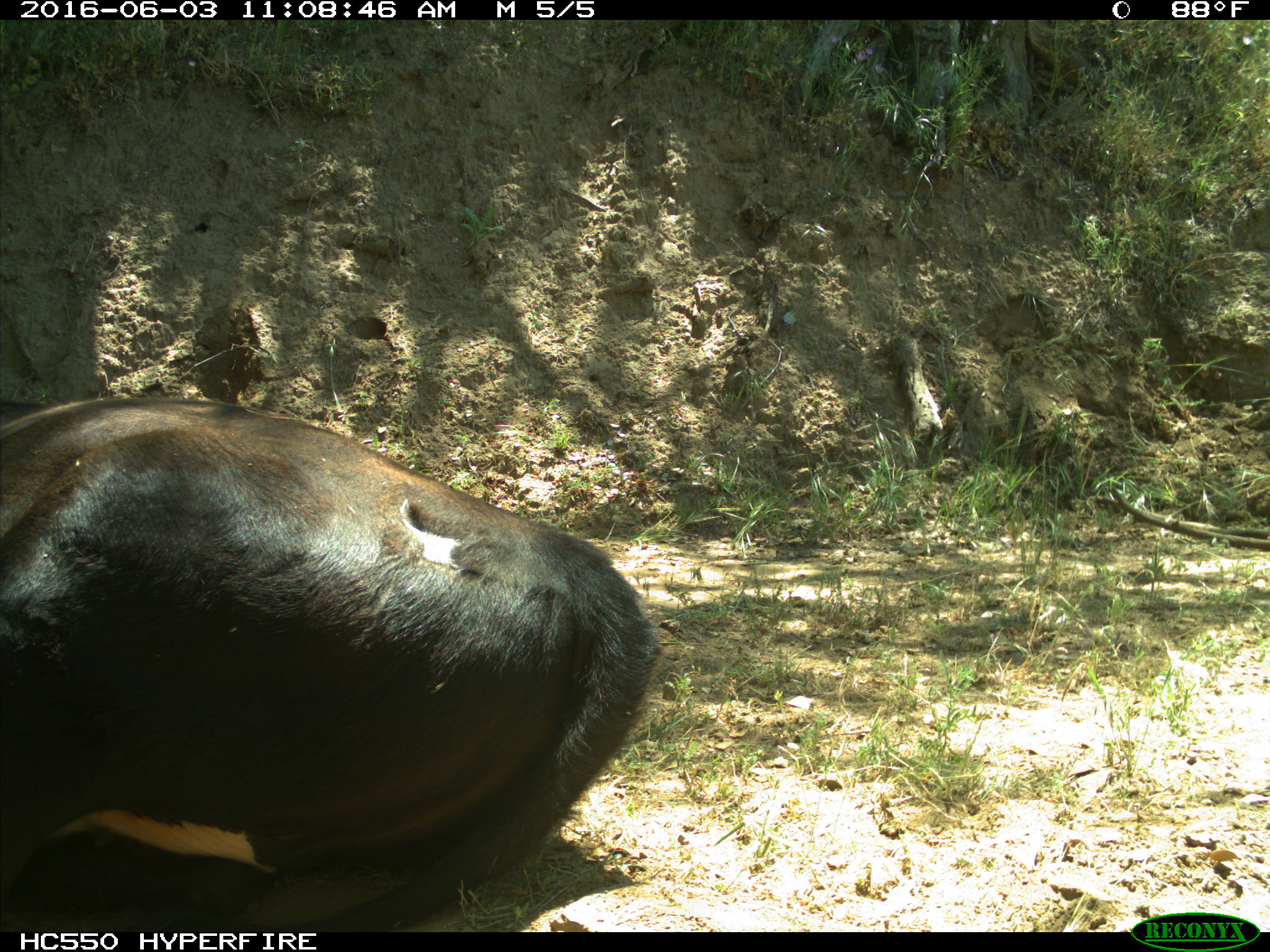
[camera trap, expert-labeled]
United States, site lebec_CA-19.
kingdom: Animalia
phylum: Chordata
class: Mammalia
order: Artiodactyla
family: Bovidae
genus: Bos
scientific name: Bos taurus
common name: domestic cow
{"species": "Bos taurus (domestic cow)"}